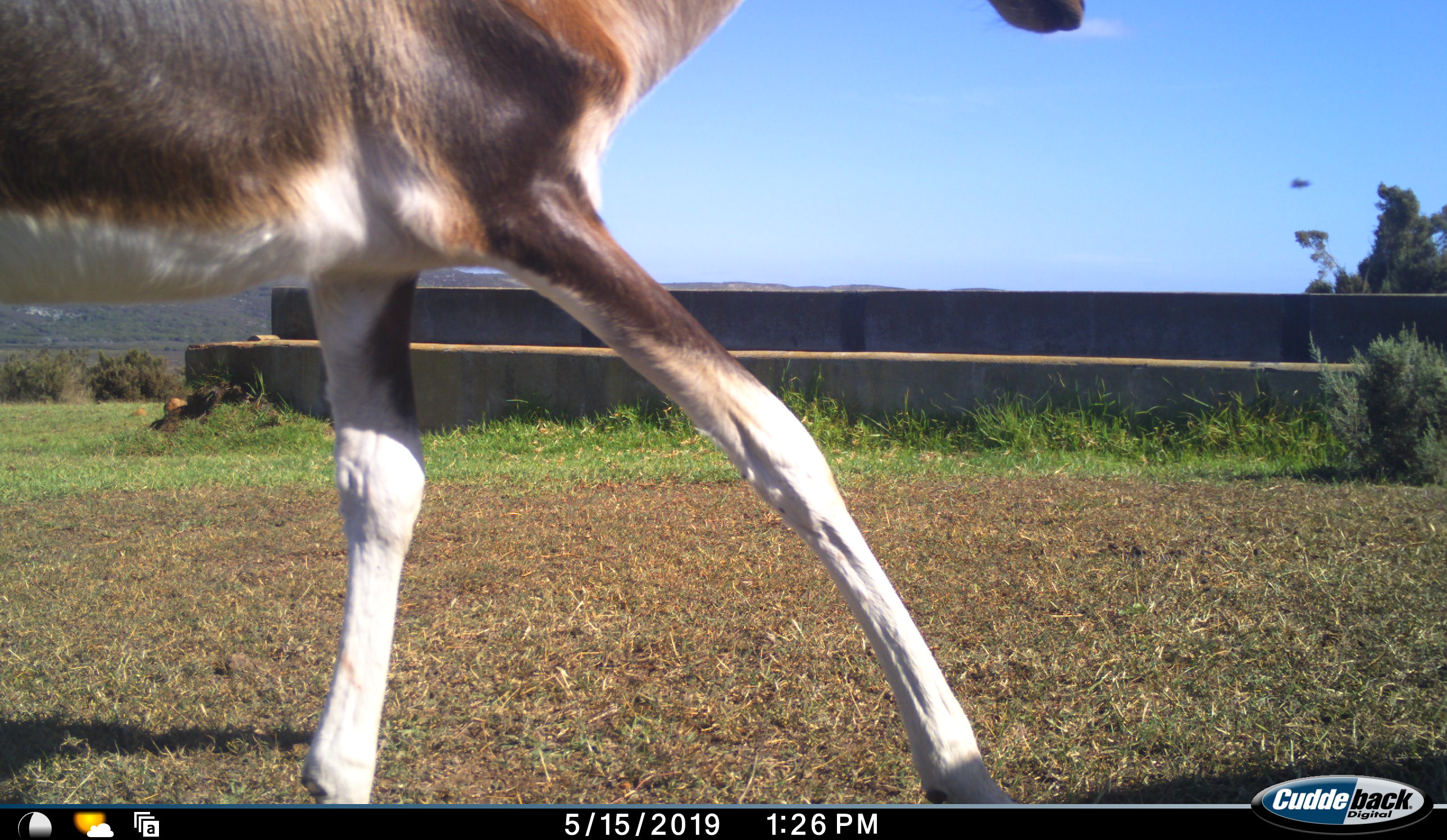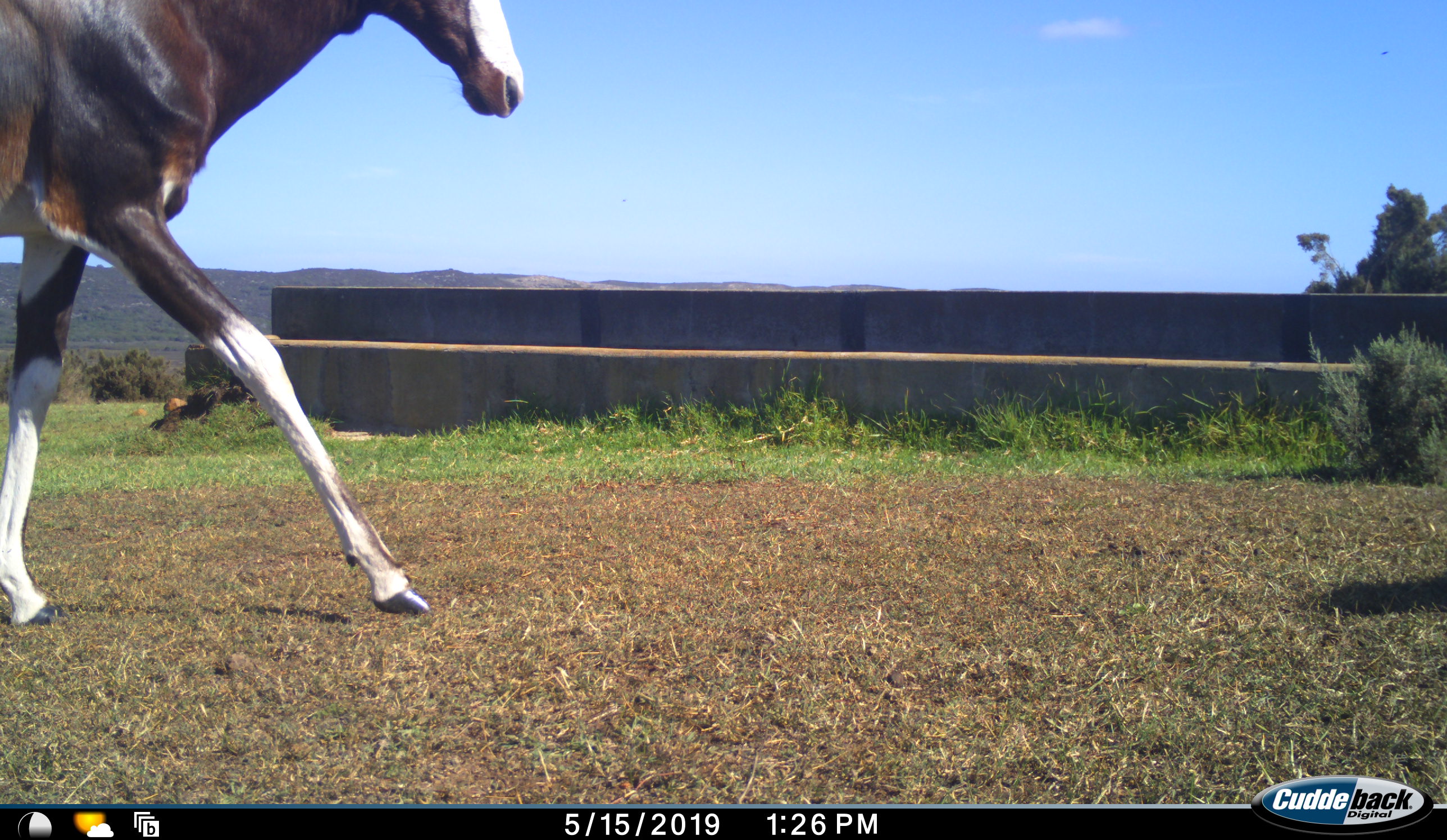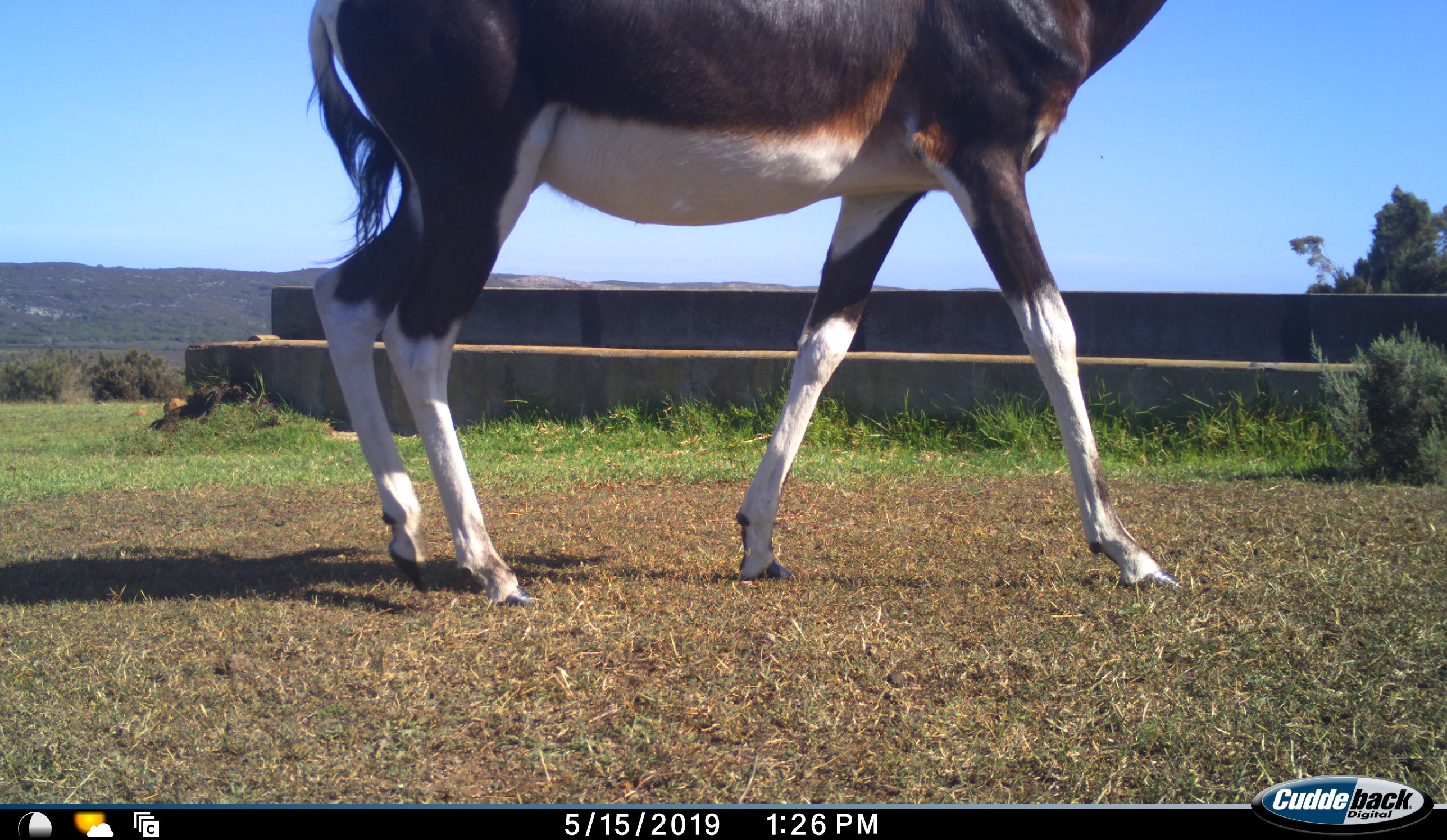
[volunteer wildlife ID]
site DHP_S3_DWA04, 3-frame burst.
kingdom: Animalia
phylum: Chordata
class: Mammalia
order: Artiodactyla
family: Bovidae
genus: Damaliscus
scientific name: Damaliscus pygargus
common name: bontebok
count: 1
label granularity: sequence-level